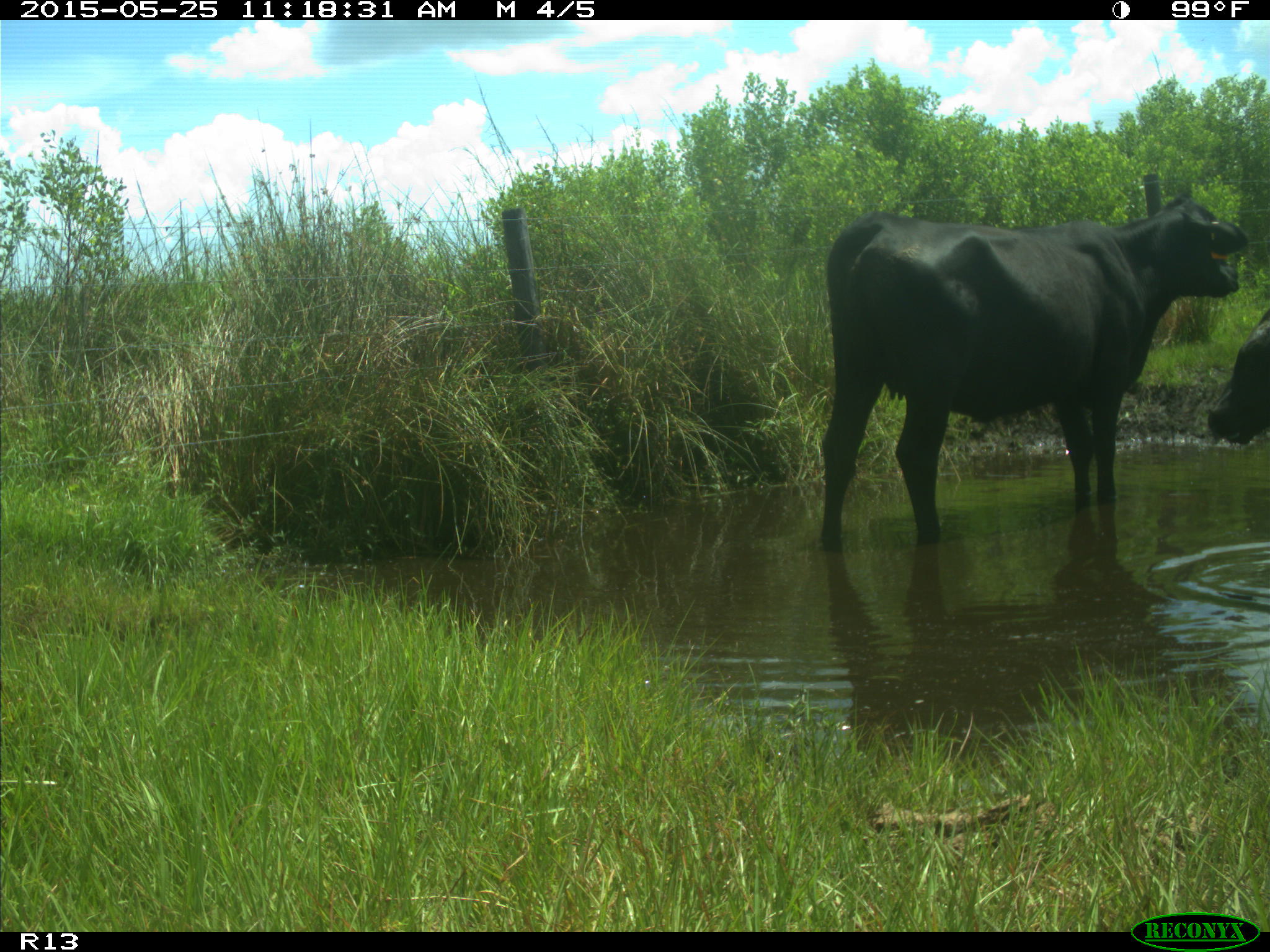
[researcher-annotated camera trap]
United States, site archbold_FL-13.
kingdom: Animalia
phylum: Chordata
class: Mammalia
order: Artiodactyla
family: Bovidae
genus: Bos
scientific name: Bos taurus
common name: domestic cow